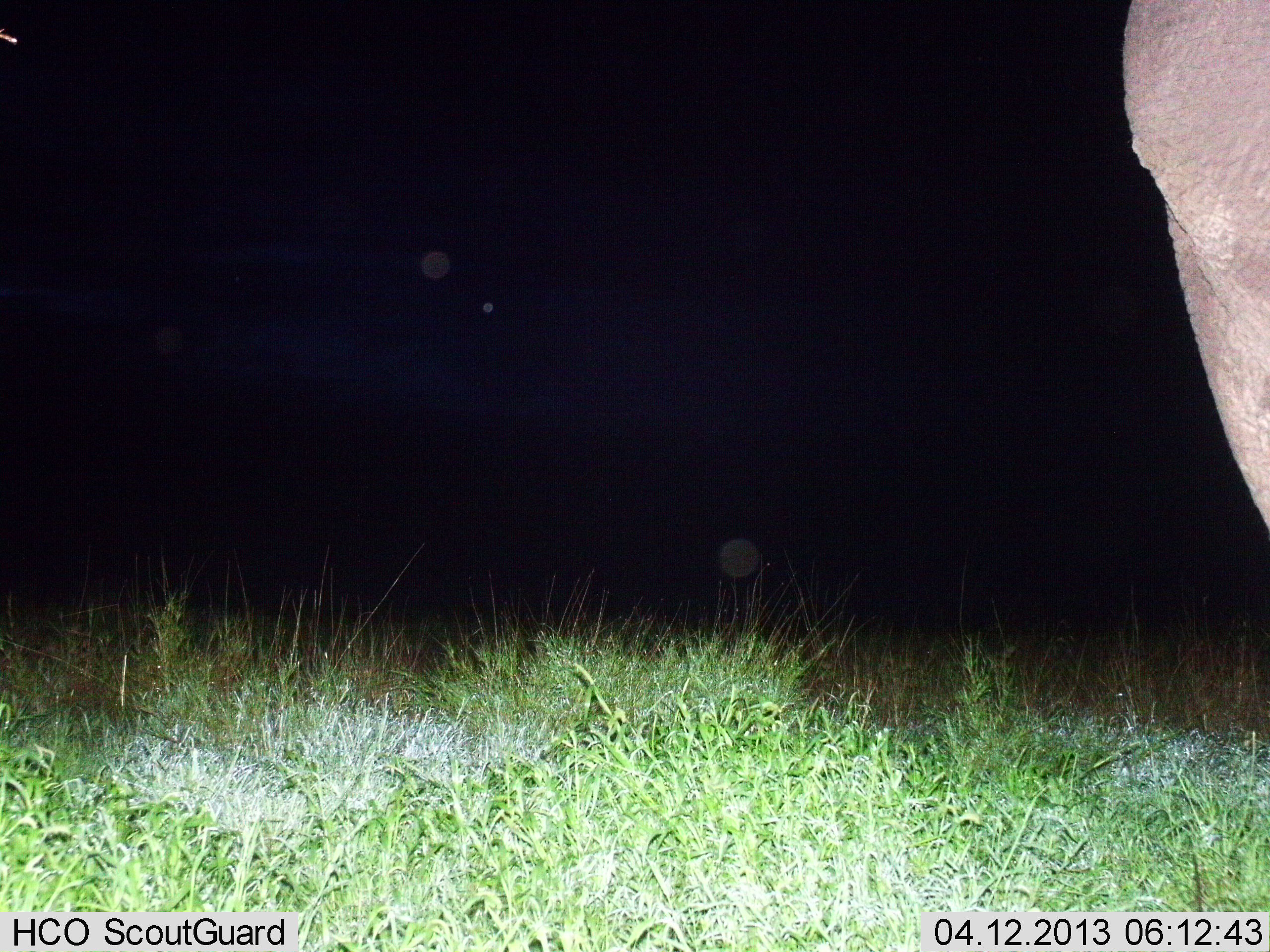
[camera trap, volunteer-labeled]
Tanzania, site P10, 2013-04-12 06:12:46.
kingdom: Animalia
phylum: Chordata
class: Mammalia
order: Proboscidea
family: Elephantidae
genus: Loxodonta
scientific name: Loxodonta africana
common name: african bush elephant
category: elephant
Elephant (african bush elephant) (Loxodonta africana), count 1. Behavior (volunteer vote fractions): standing 83%, resting 8%, moving 8%, interacting 0%. Young present (vote fraction): 0%. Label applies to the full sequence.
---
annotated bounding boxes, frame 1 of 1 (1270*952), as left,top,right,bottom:
animal: 1118,0,1270,534